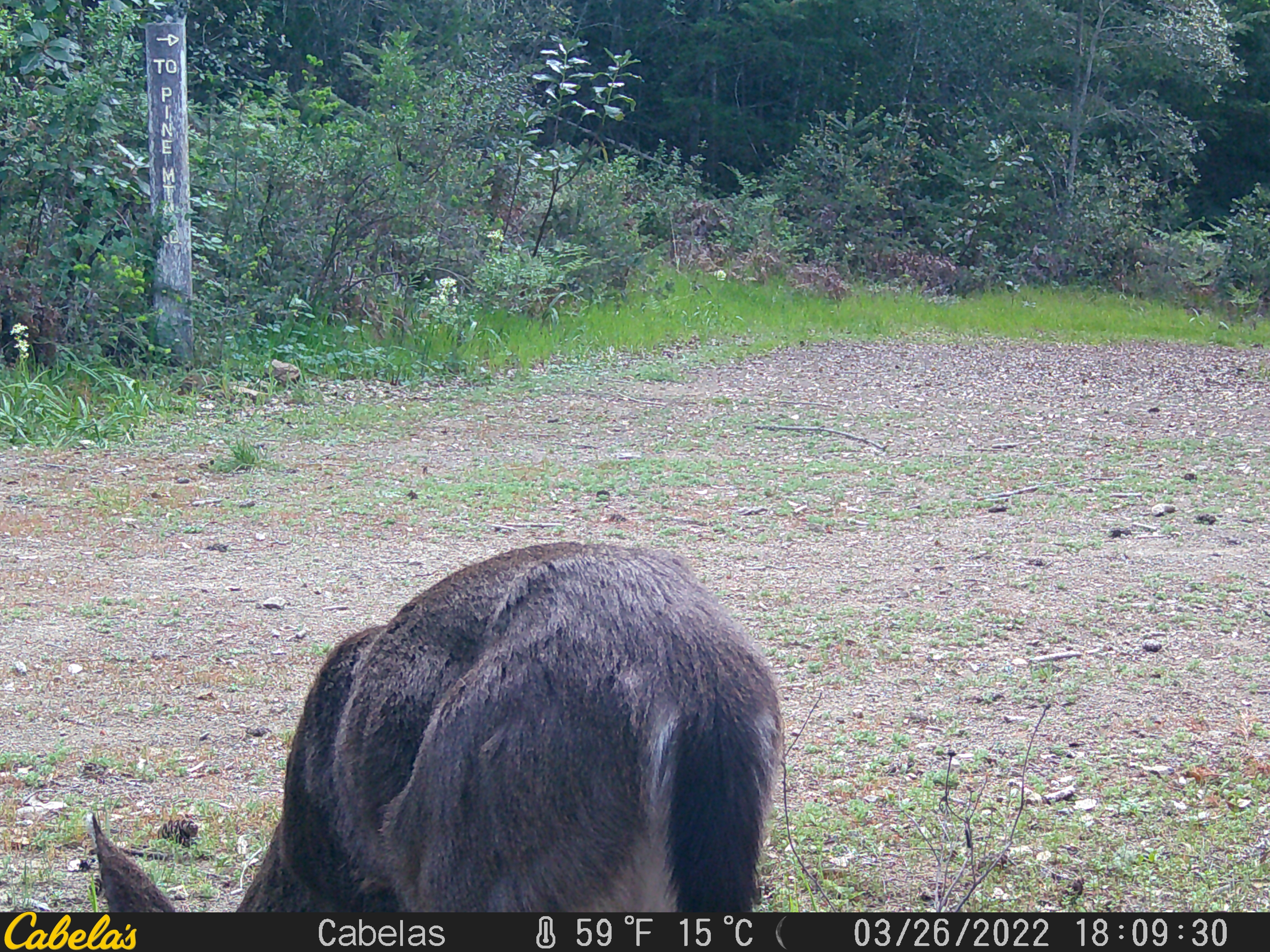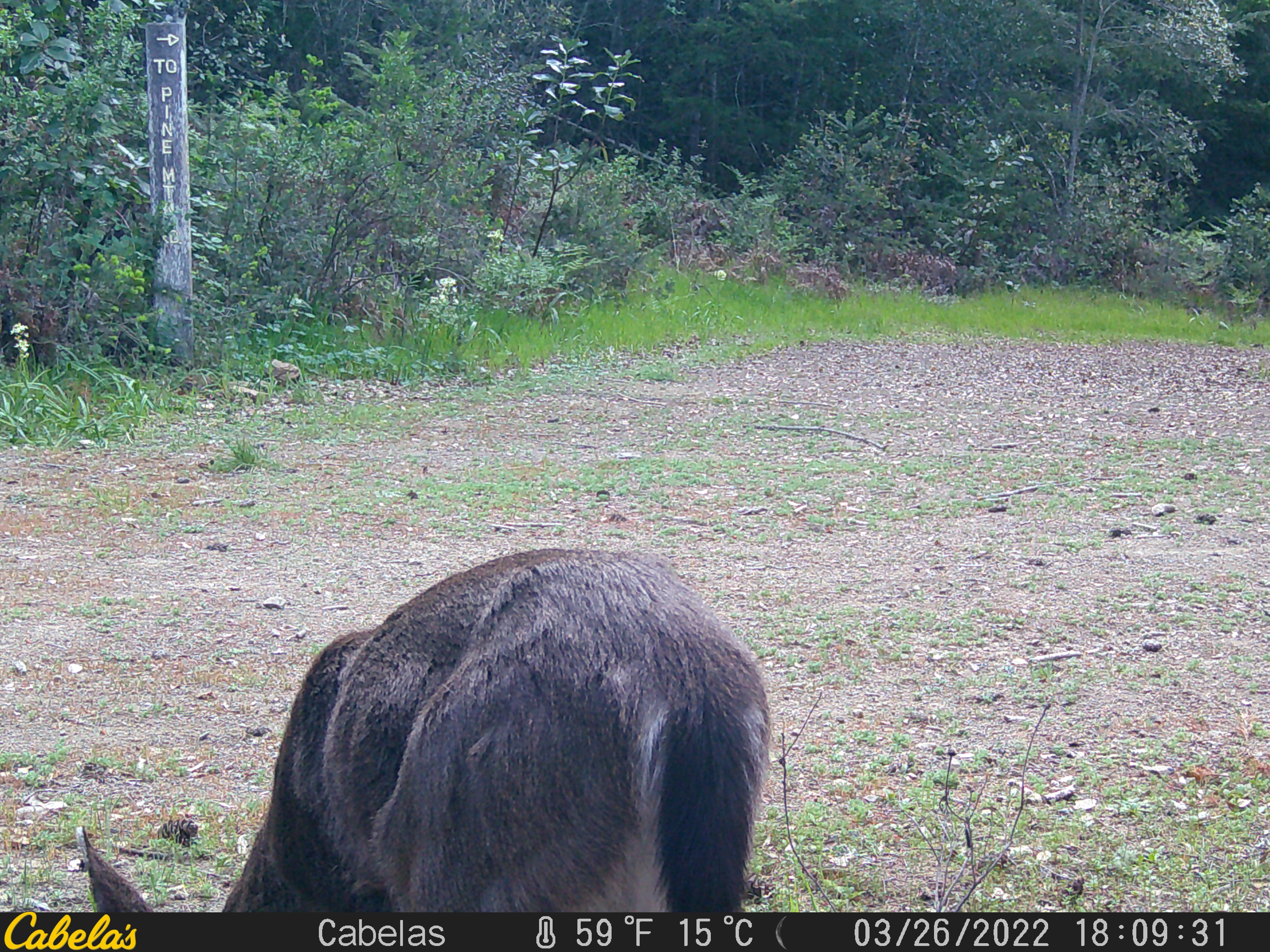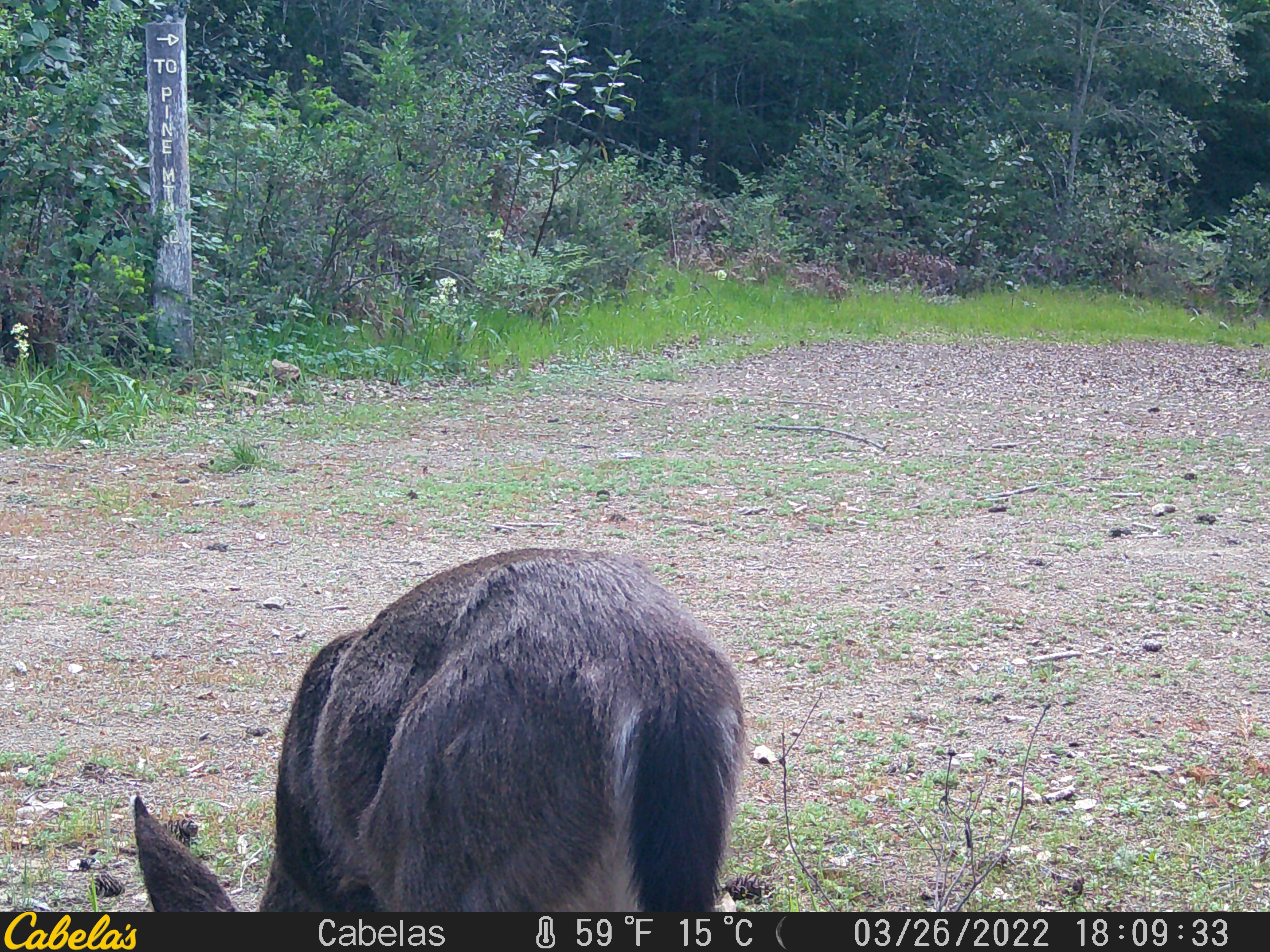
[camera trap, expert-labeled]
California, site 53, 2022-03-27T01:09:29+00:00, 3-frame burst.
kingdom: Animalia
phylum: Chordata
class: Mammalia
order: Artiodactyla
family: Cervidae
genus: Odocoileus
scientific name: Odocoileus hemionus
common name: mule deer